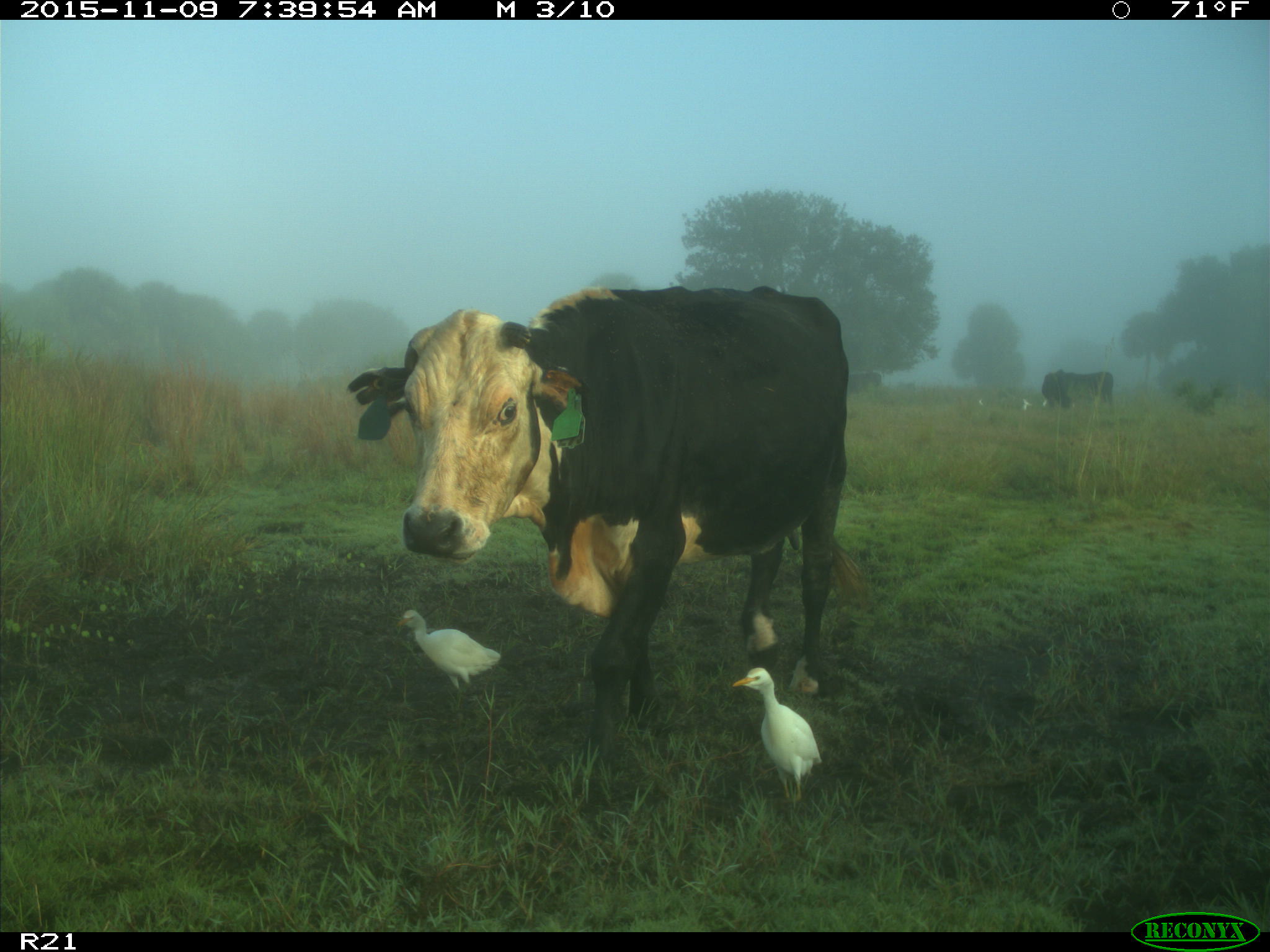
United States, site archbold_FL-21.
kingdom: Animalia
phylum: Chordata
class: Mammalia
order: Artiodactyla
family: Bovidae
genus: Bos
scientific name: Bos taurus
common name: domestic cow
Bos taurus (domestic cow).